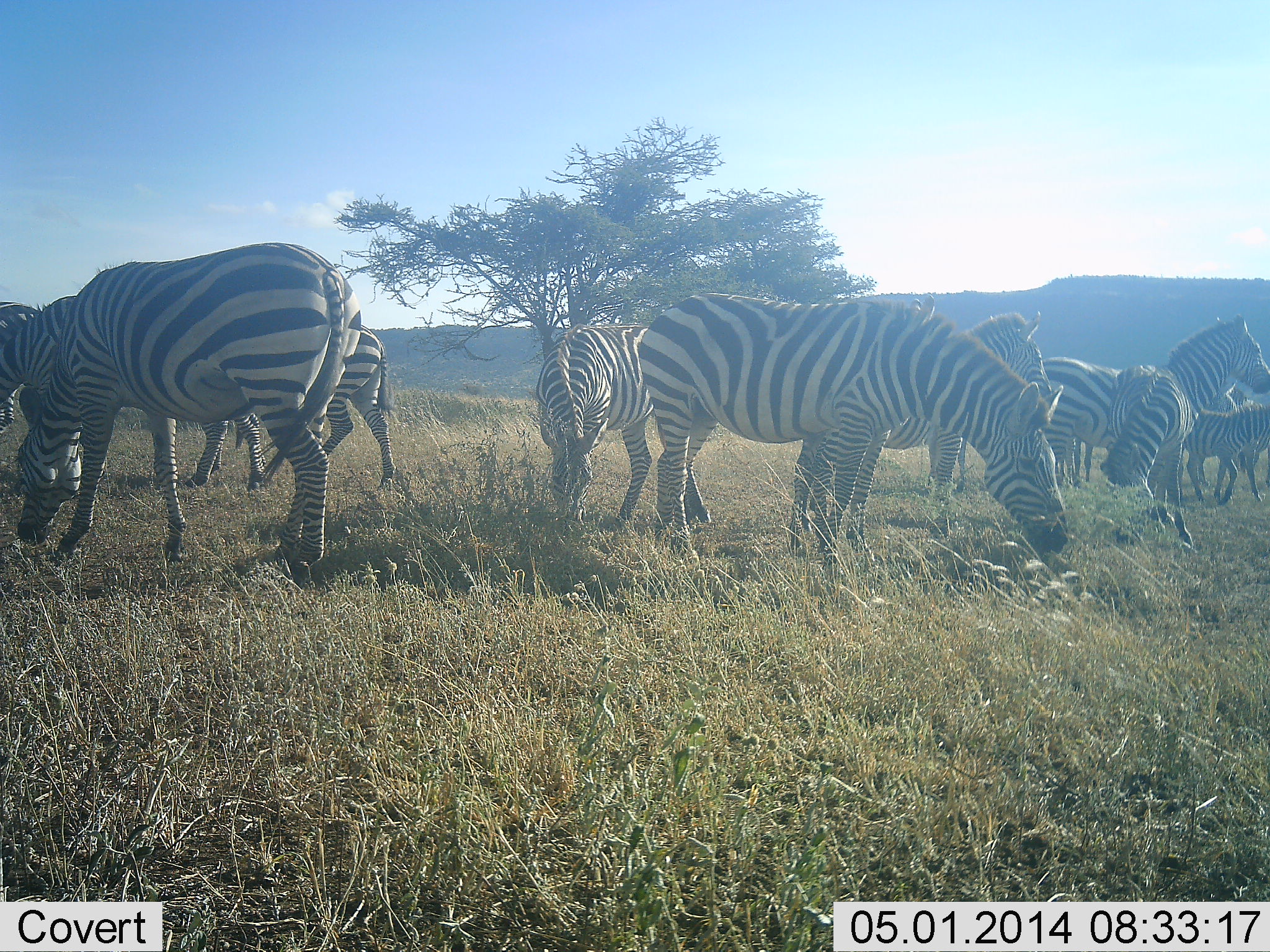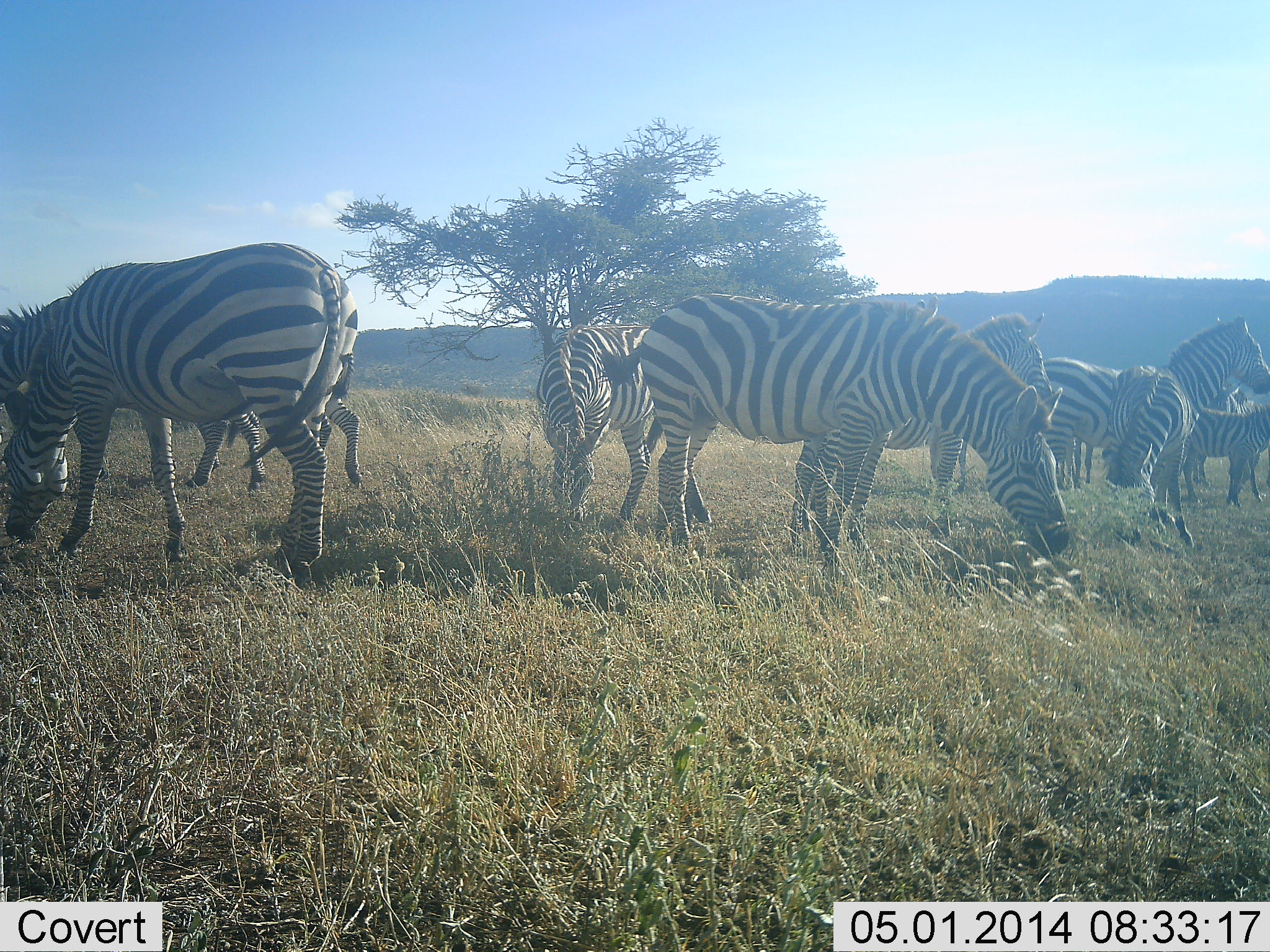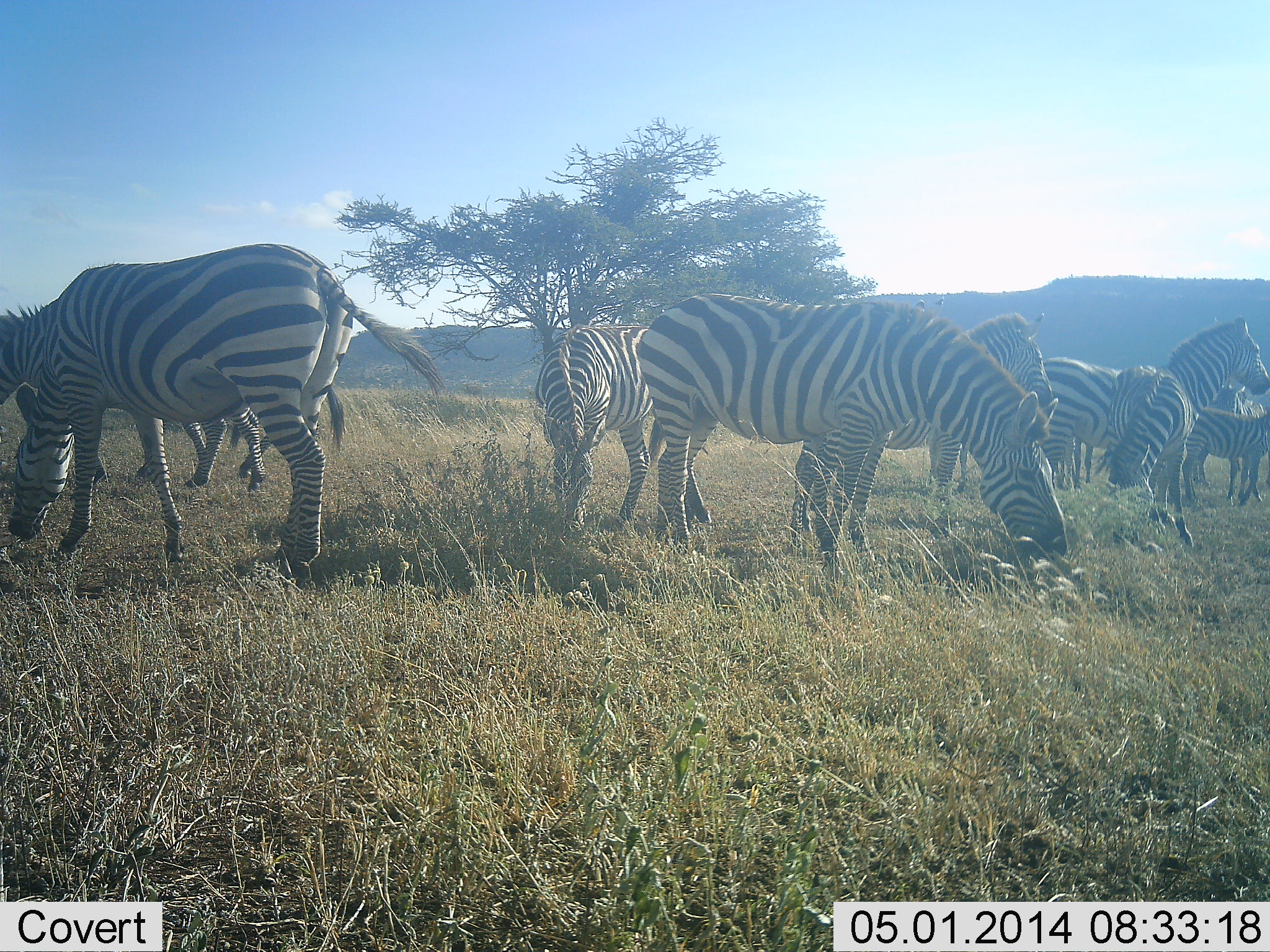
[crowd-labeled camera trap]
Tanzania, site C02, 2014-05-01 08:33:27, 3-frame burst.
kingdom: Animalia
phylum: Chordata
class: Mammalia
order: Perissodactyla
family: Equidae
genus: Equus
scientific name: Equus quagga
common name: plains zebra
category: zebra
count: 10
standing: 62%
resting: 2%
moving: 18%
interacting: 7%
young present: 38%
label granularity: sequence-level